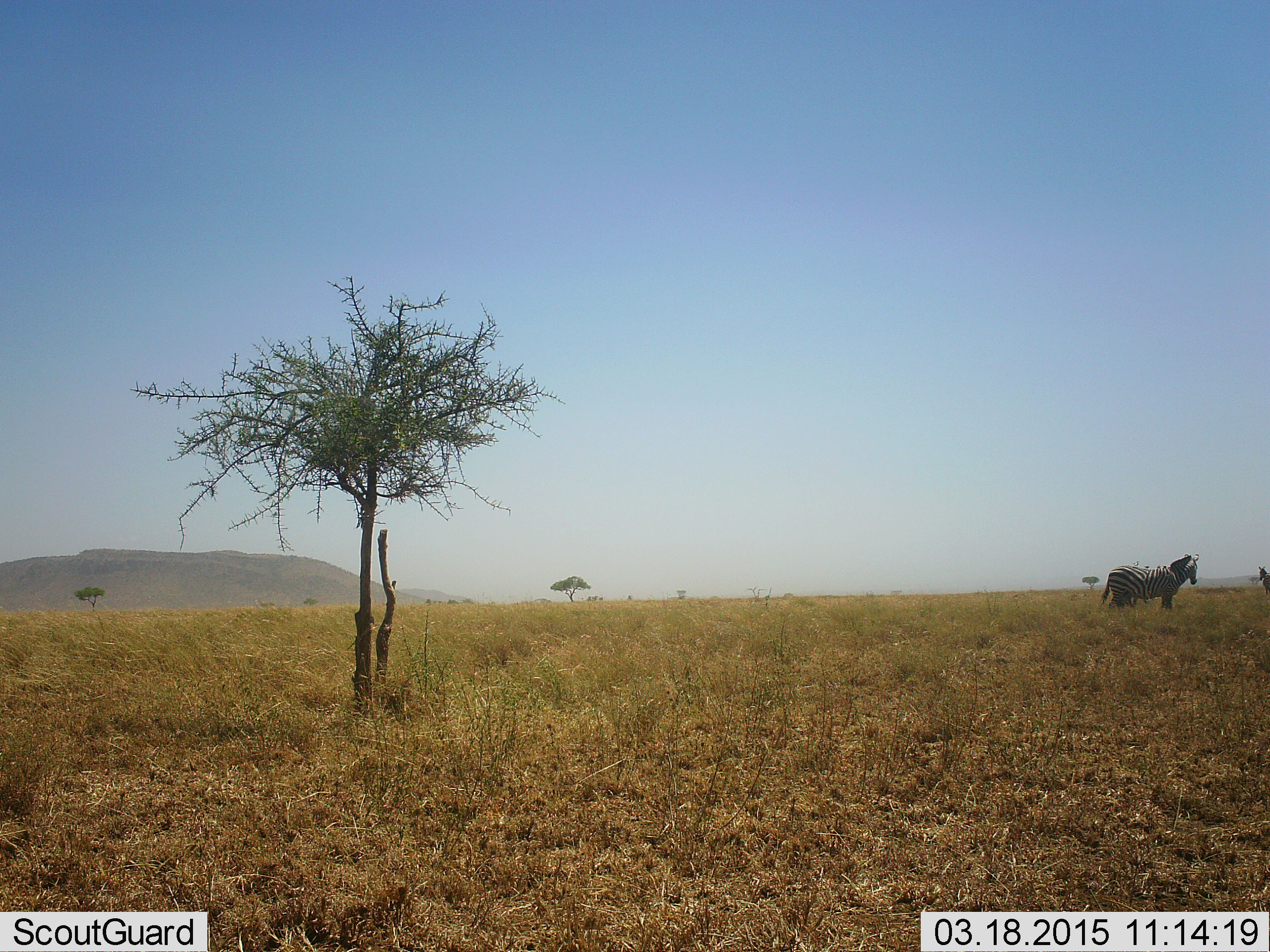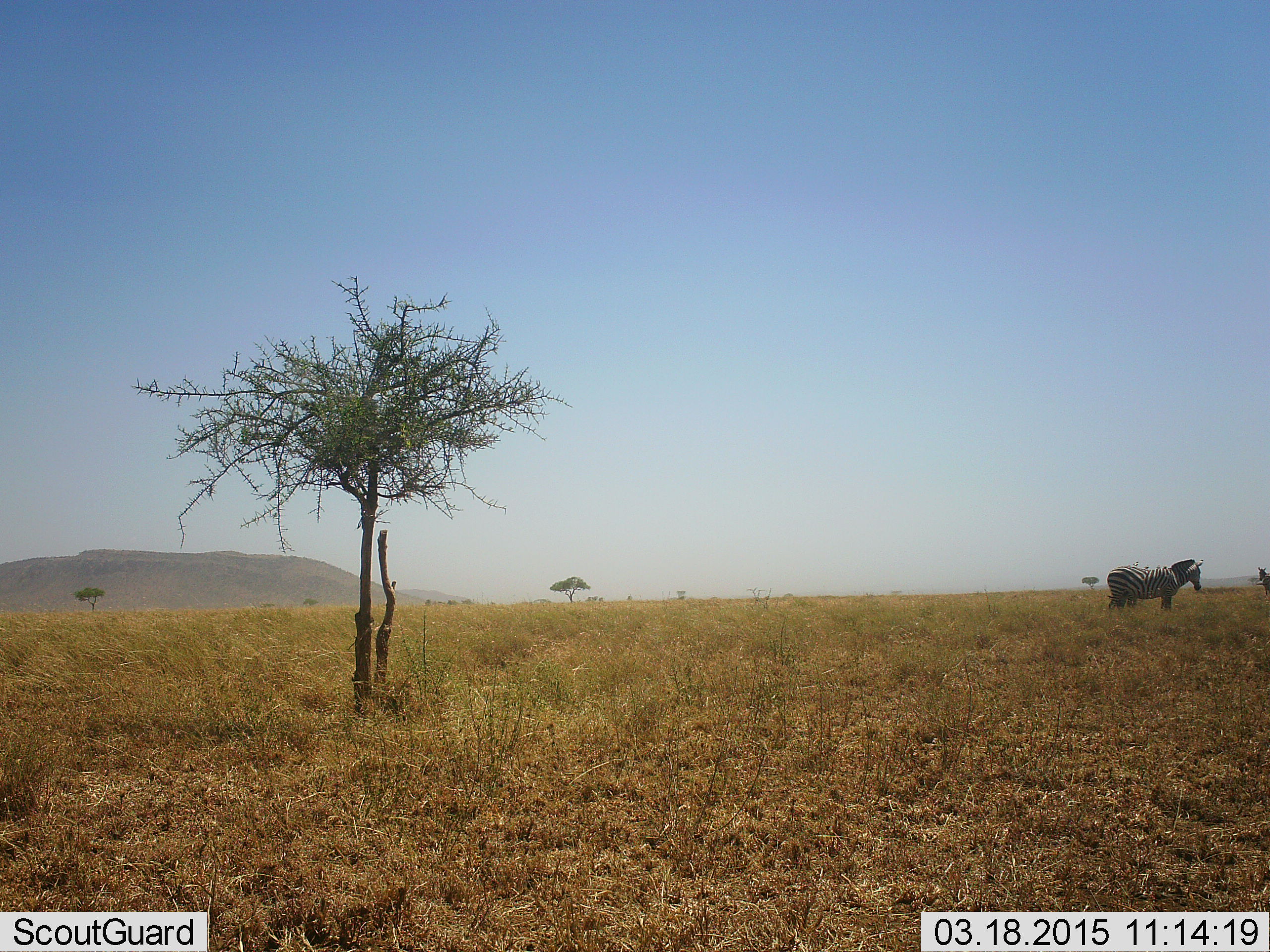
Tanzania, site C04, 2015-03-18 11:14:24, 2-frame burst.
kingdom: Animalia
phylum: Chordata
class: Mammalia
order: Perissodactyla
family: Equidae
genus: Equus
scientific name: Equus quagga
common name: plains zebra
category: zebra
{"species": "zebra (plains zebra) (Equus quagga)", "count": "2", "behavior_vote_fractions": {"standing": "100%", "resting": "0%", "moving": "0%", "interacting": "0%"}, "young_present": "0%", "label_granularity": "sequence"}